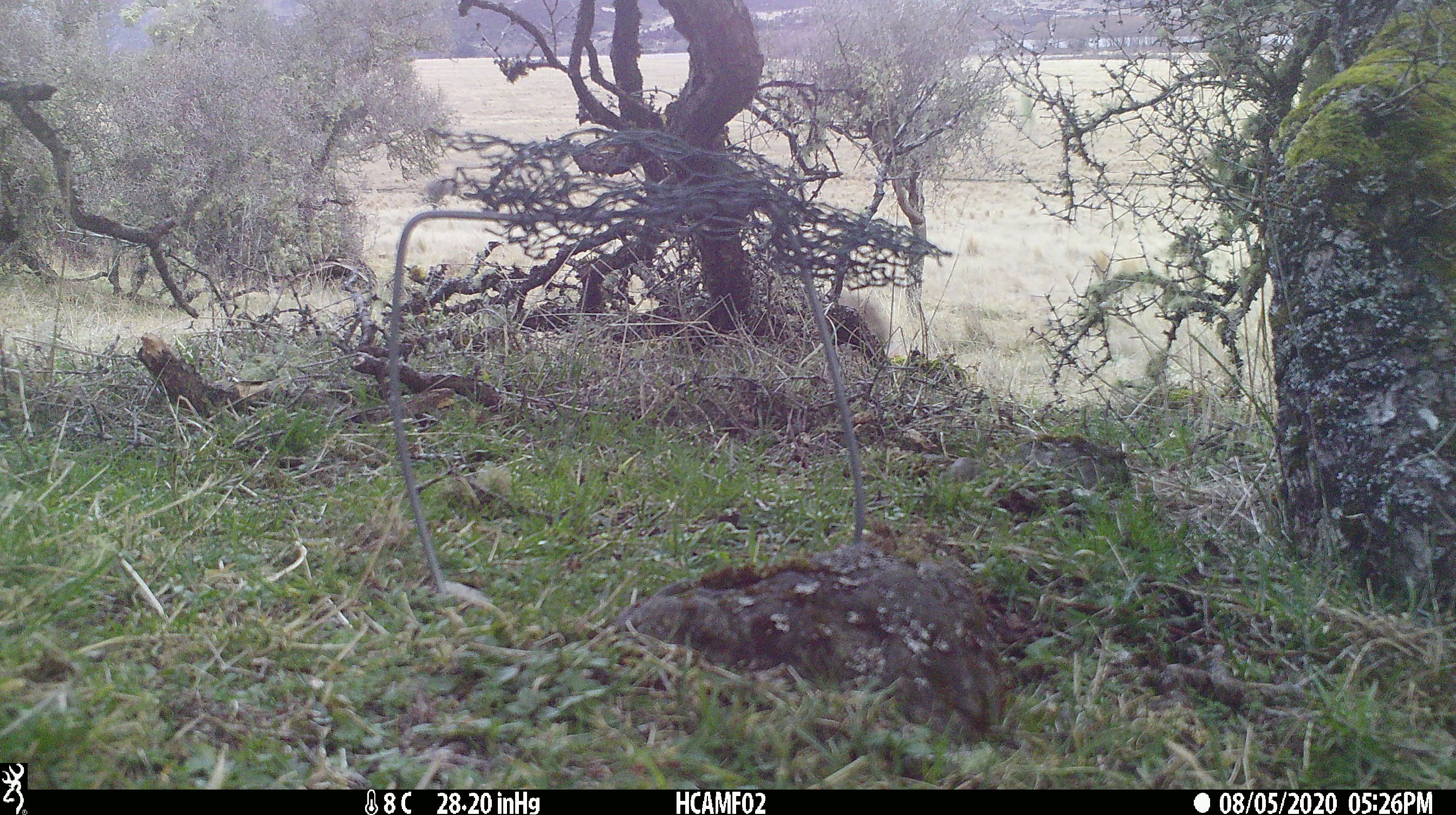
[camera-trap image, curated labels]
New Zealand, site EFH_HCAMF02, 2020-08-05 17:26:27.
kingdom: Animalia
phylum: Chordata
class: Mammalia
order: Lagomorpha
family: Leporidae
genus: Lepus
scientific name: Lepus europaeus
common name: brown hare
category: hare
Hare (brown hare) (Lepus europaeus).